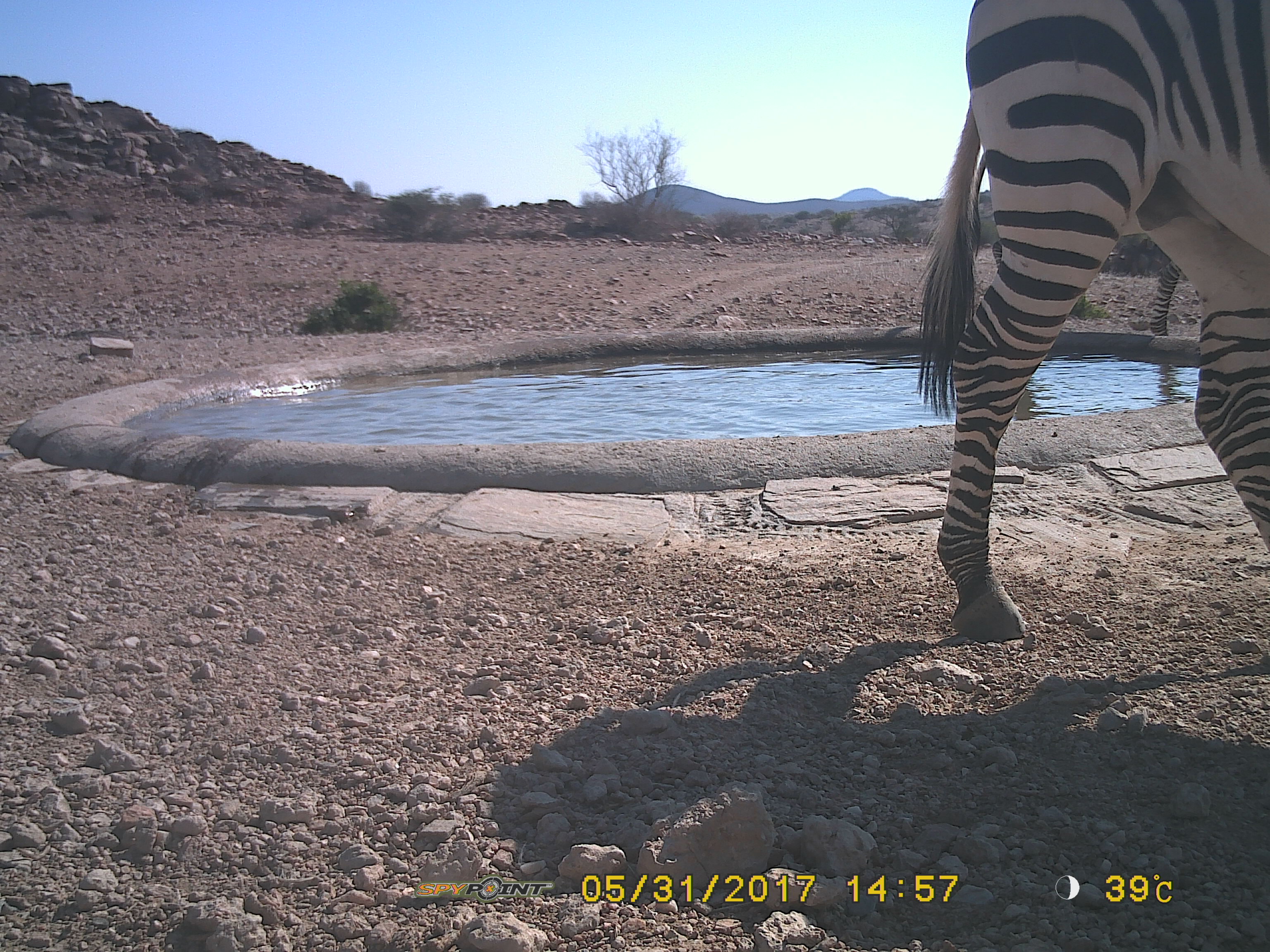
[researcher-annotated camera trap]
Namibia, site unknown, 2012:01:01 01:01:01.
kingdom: Animalia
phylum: Chordata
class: Mammalia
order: Perissodactyla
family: Equidae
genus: Equus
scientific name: Equus zebra hartmannae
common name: hartmann's mountain zebra